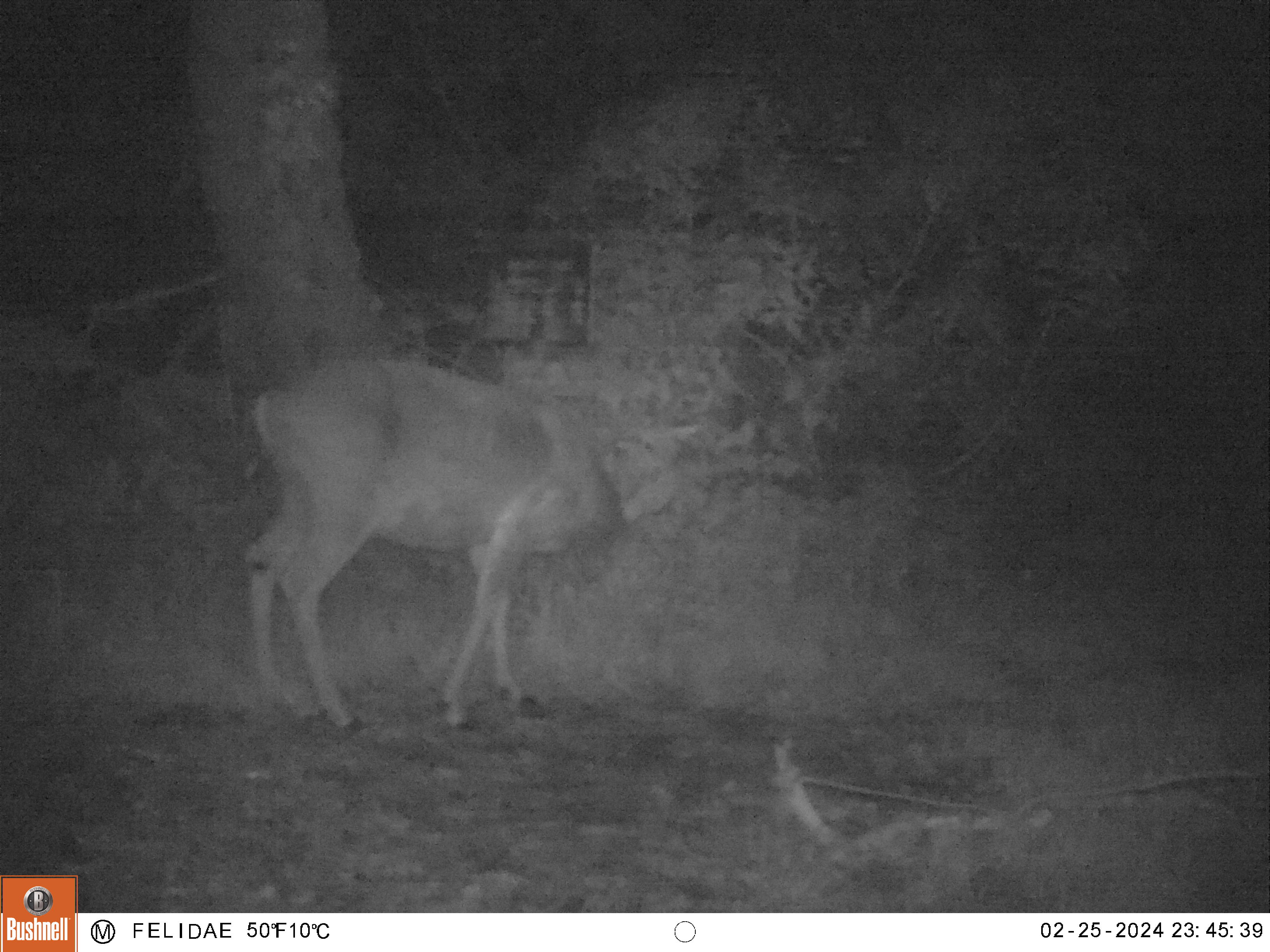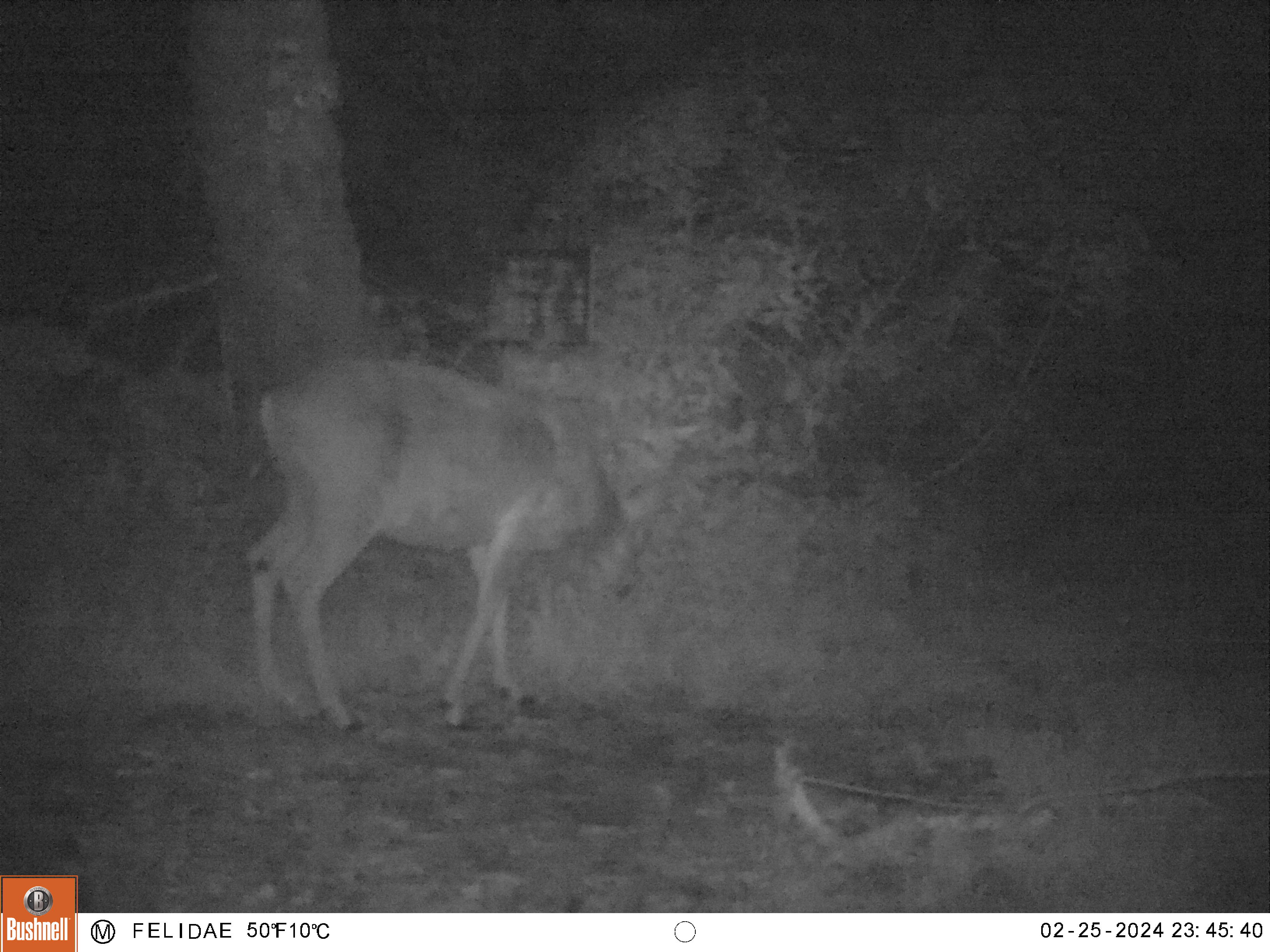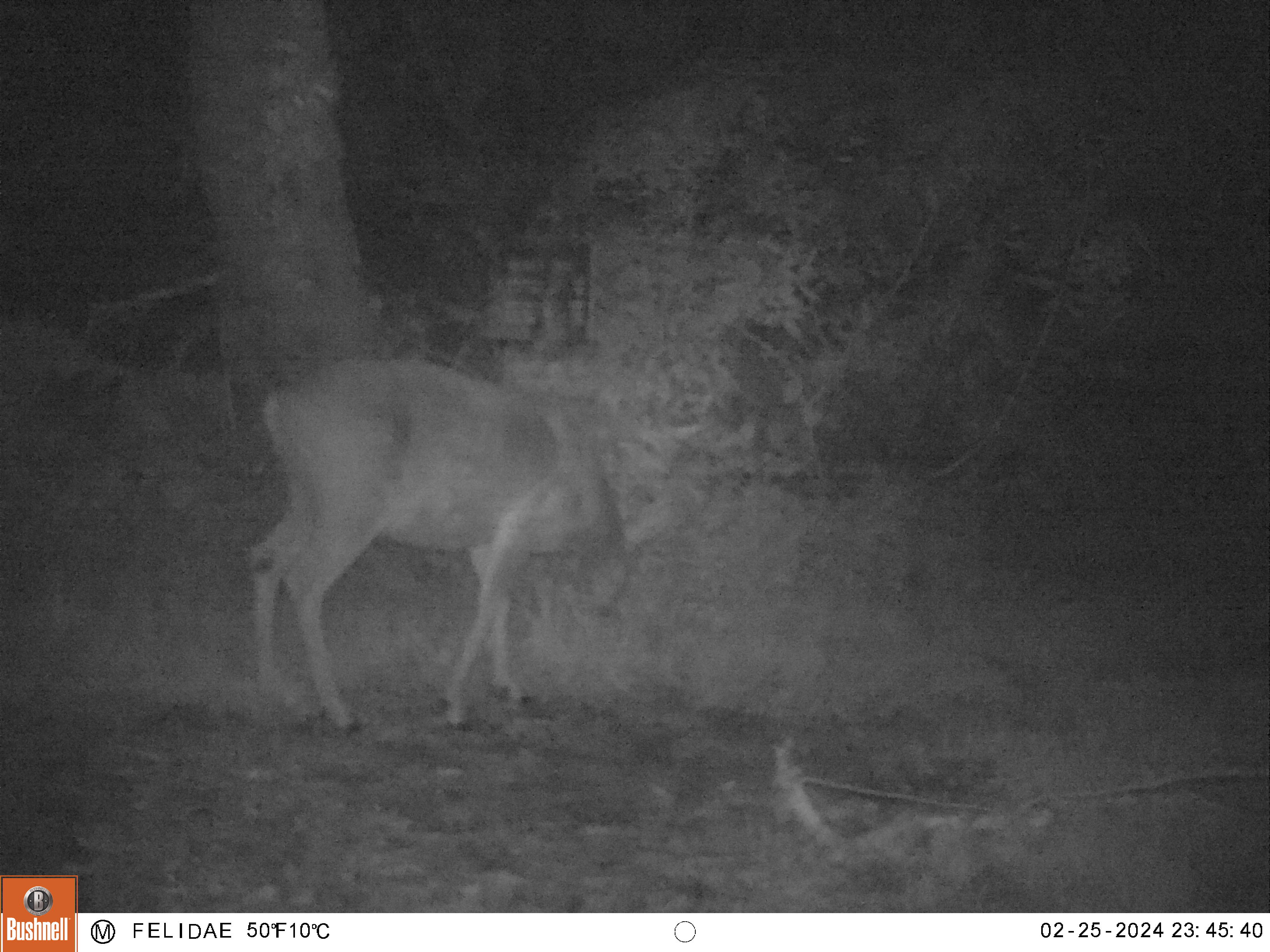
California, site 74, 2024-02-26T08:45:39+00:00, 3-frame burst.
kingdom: Animalia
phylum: Chordata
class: Mammalia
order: Artiodactyla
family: Cervidae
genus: Odocoileus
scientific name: Odocoileus hemionus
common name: mule deer